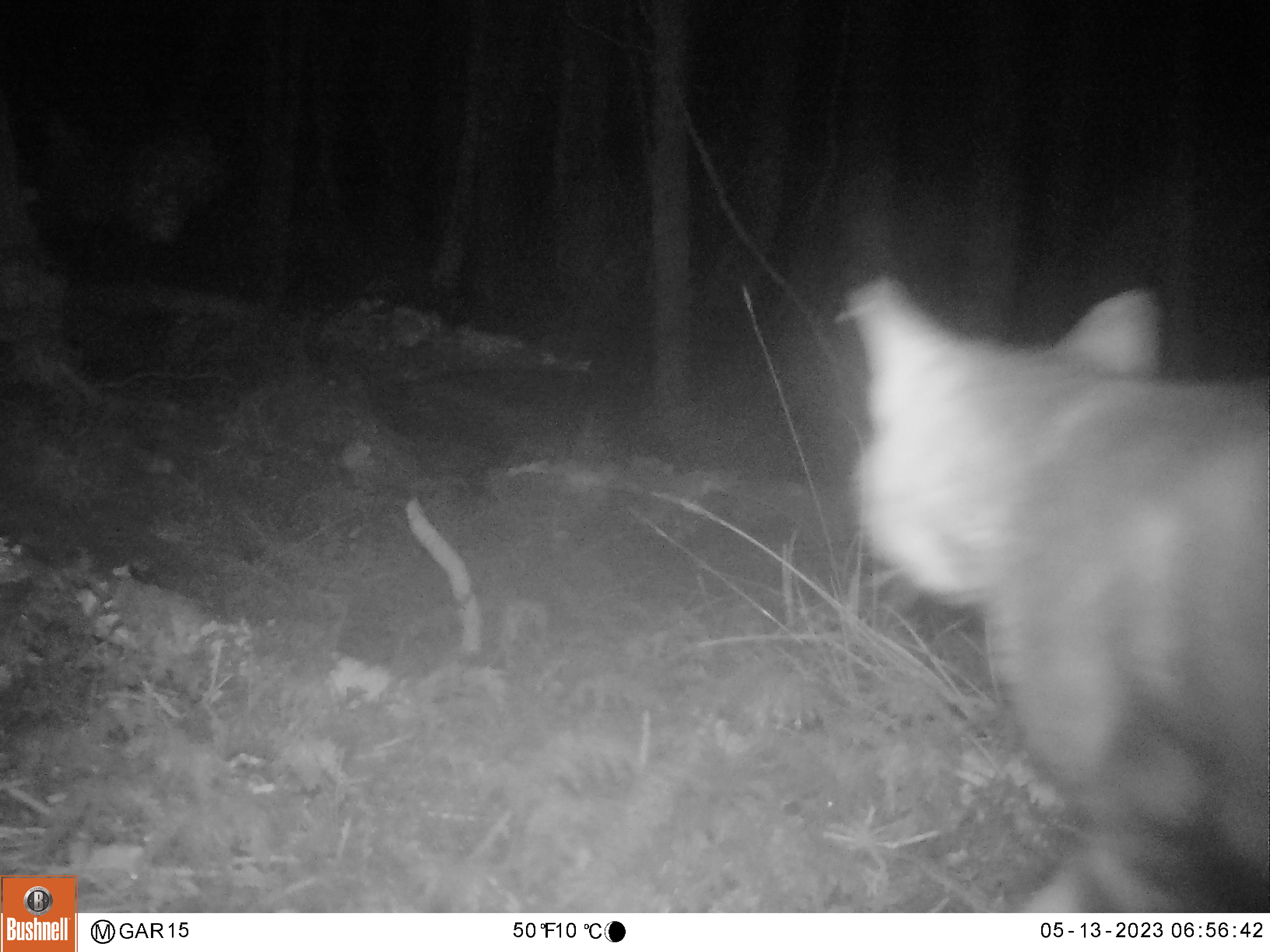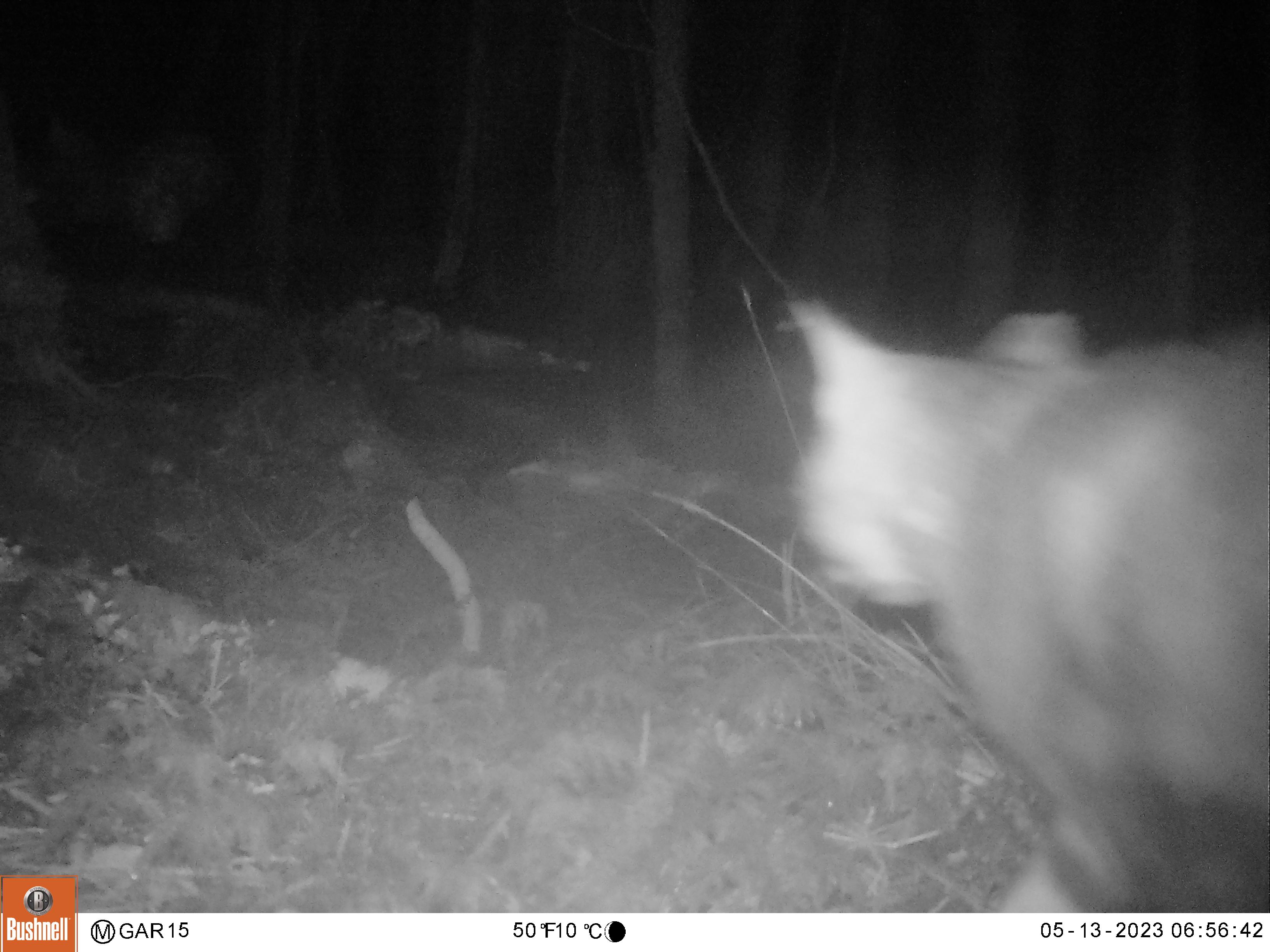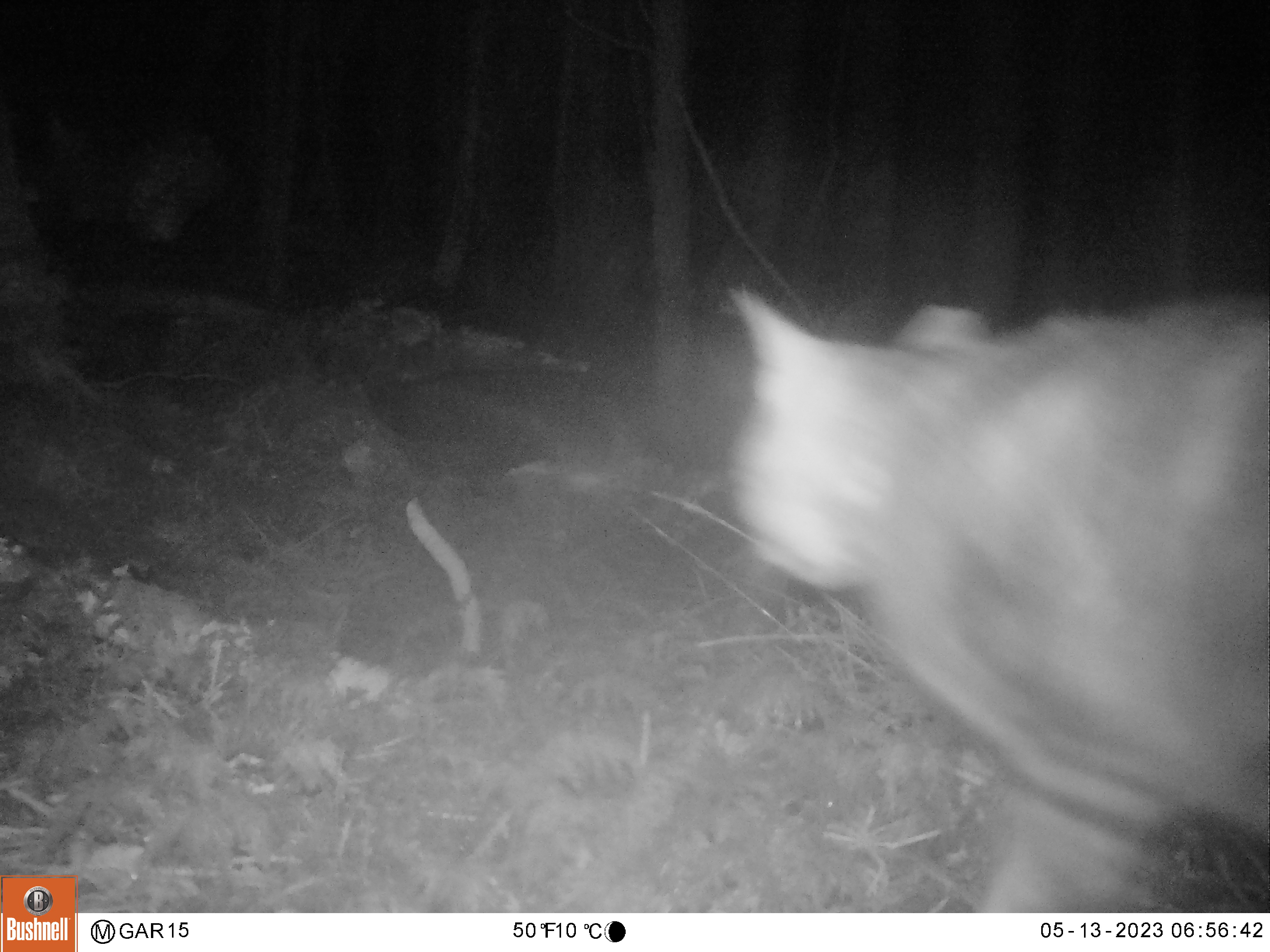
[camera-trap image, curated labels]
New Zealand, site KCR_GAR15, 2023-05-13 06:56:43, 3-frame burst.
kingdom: Animalia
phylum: Chordata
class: Mammalia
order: Carnivora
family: Felidae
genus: Felis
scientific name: Felis catus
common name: domestic cat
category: cat